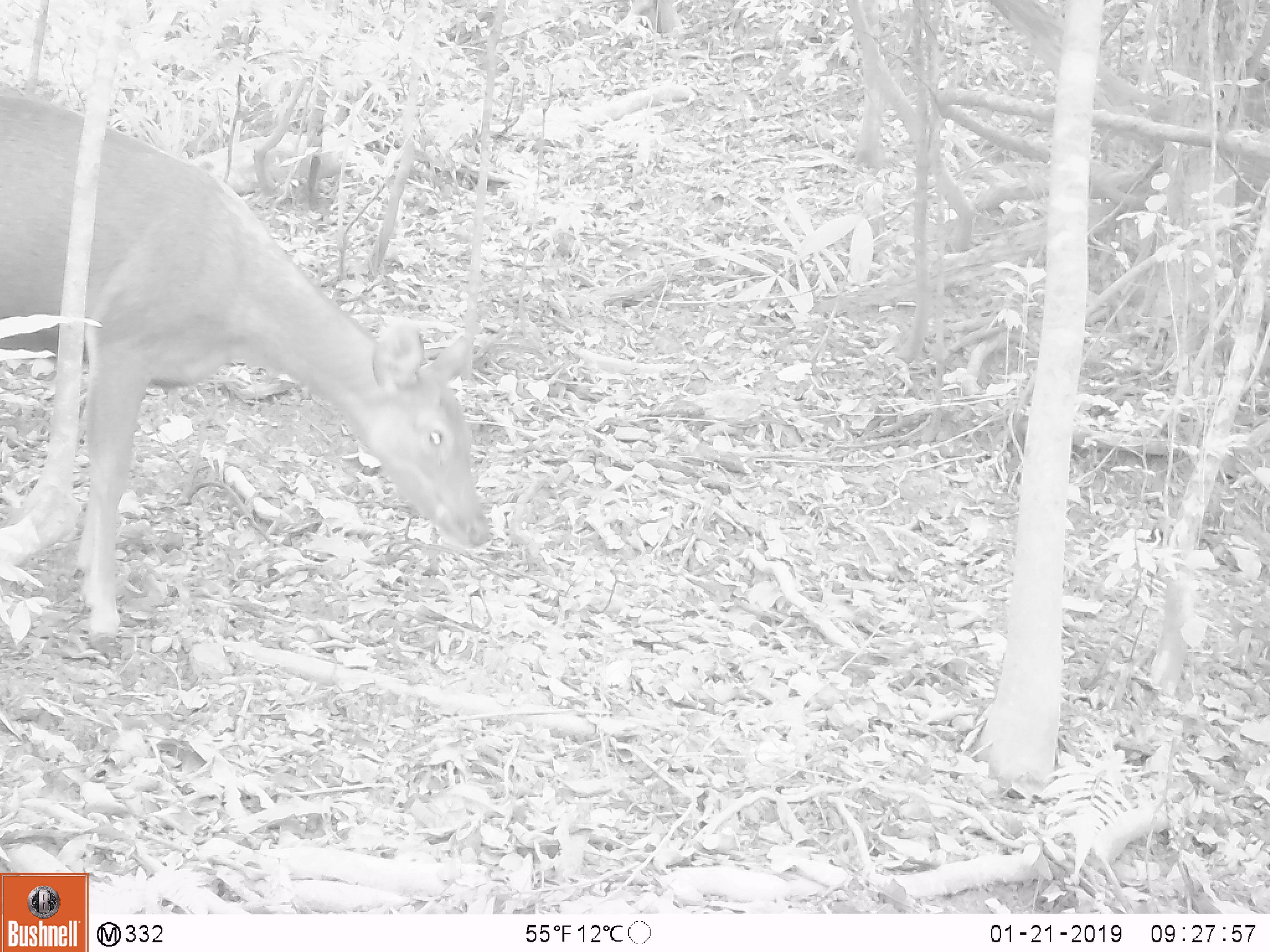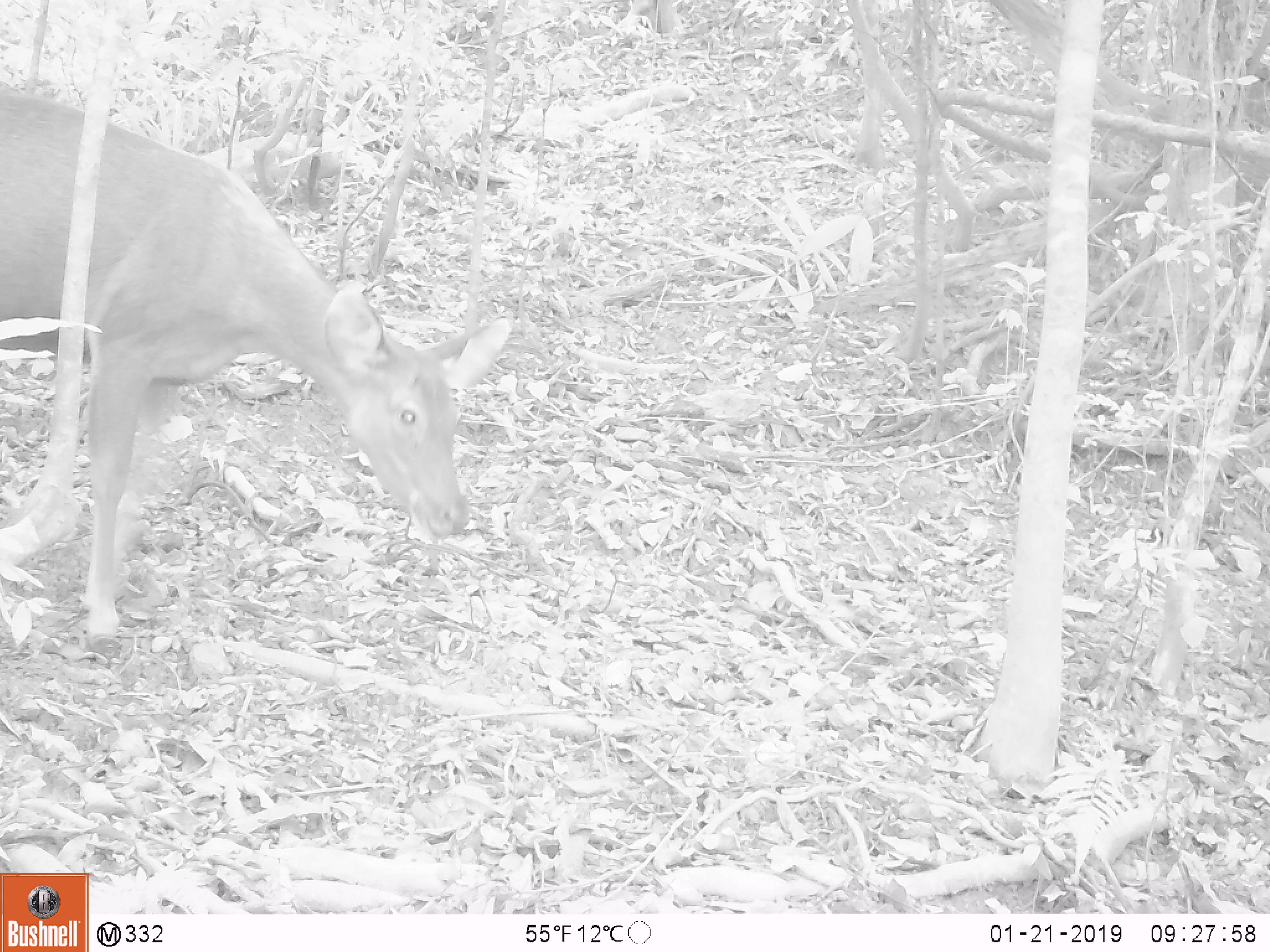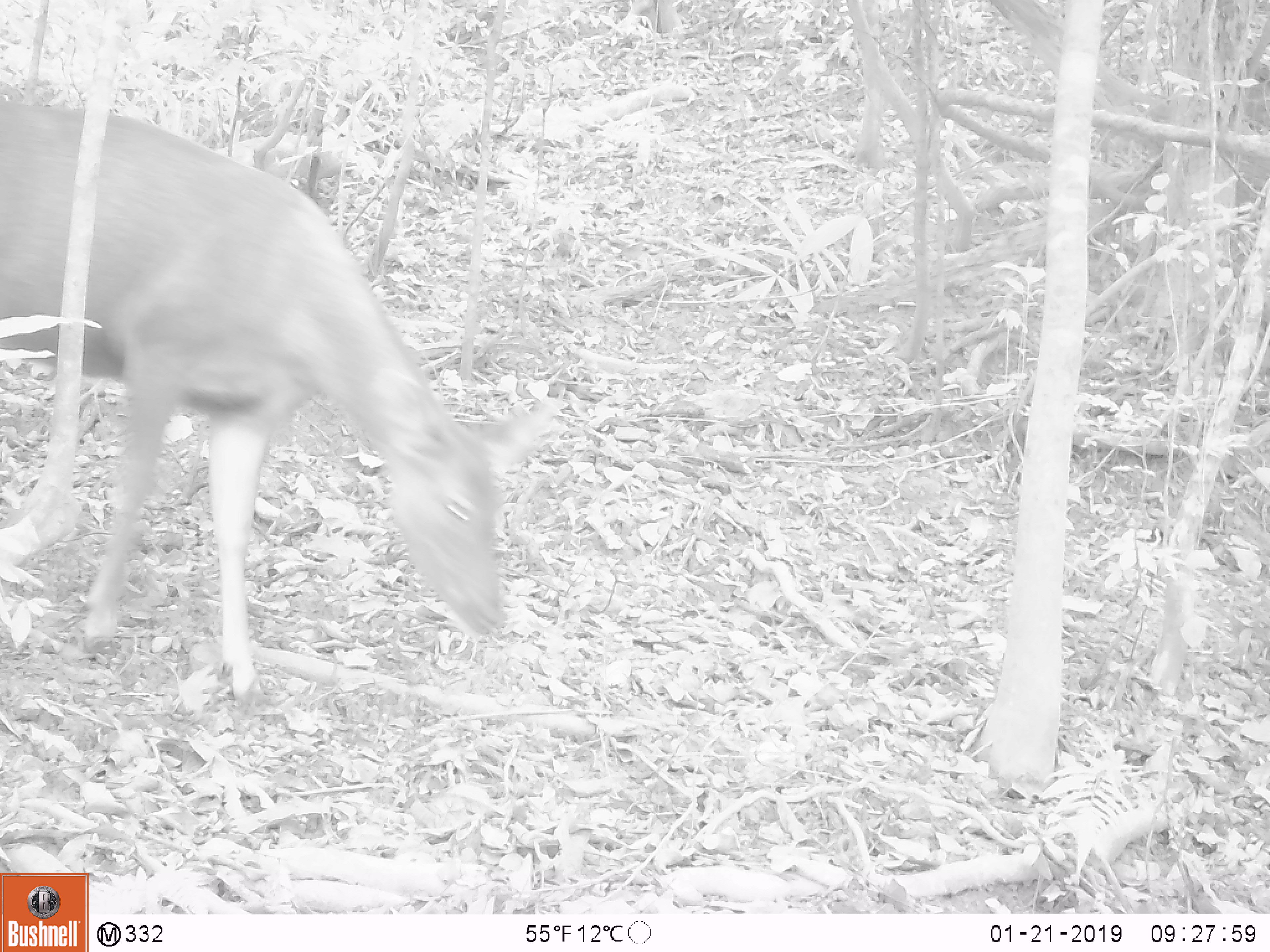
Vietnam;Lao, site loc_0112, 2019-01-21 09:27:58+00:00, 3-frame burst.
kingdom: Animalia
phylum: Chordata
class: Mammalia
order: Artiodactyla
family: Cervidae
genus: Rusa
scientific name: Rusa unicolor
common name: sambar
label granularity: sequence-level